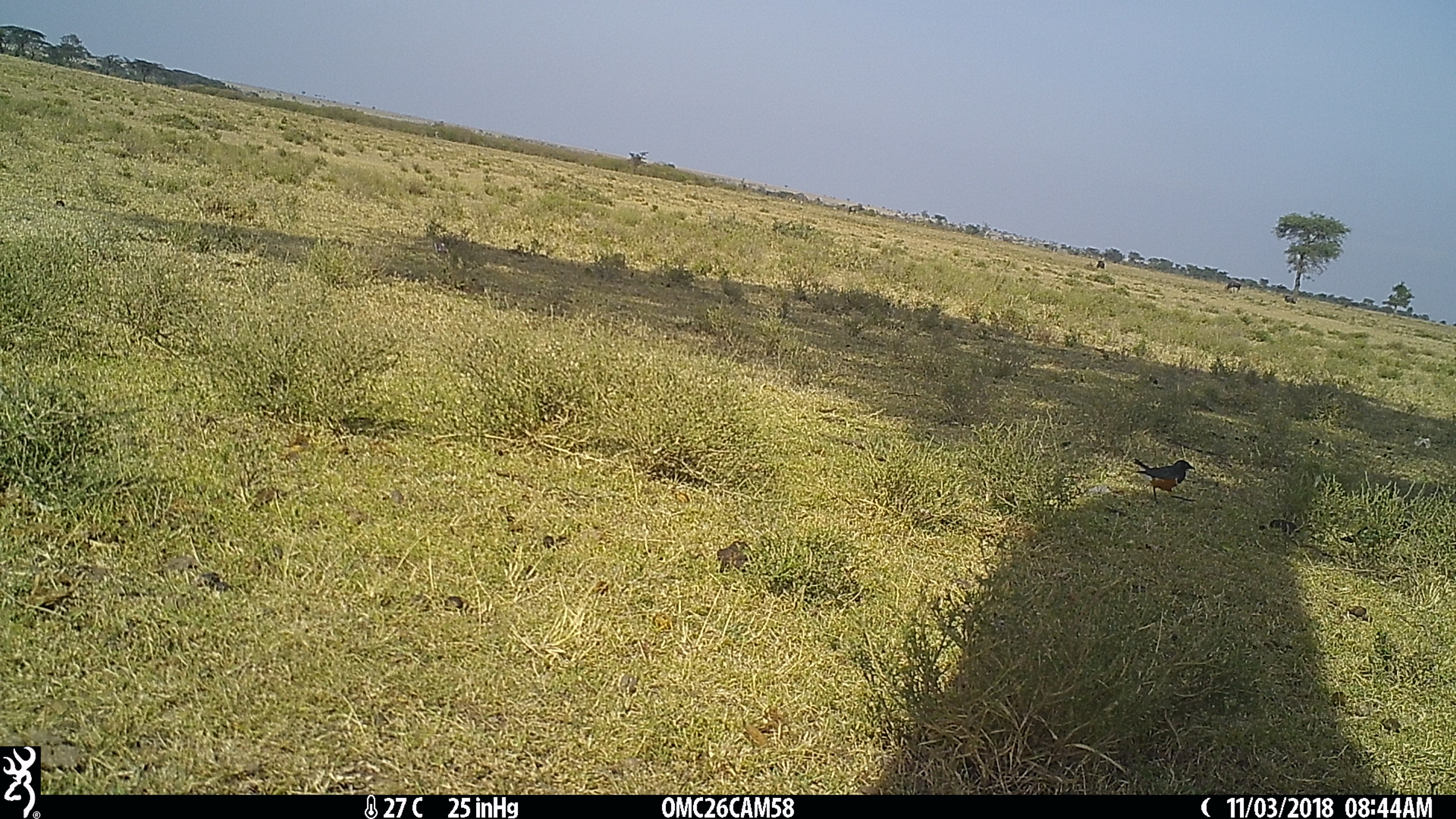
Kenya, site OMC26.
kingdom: Animalia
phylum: Chordata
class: Aves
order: Passeriformes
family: Sturnidae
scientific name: Sturnidae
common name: starling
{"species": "starling (Sturnidae)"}